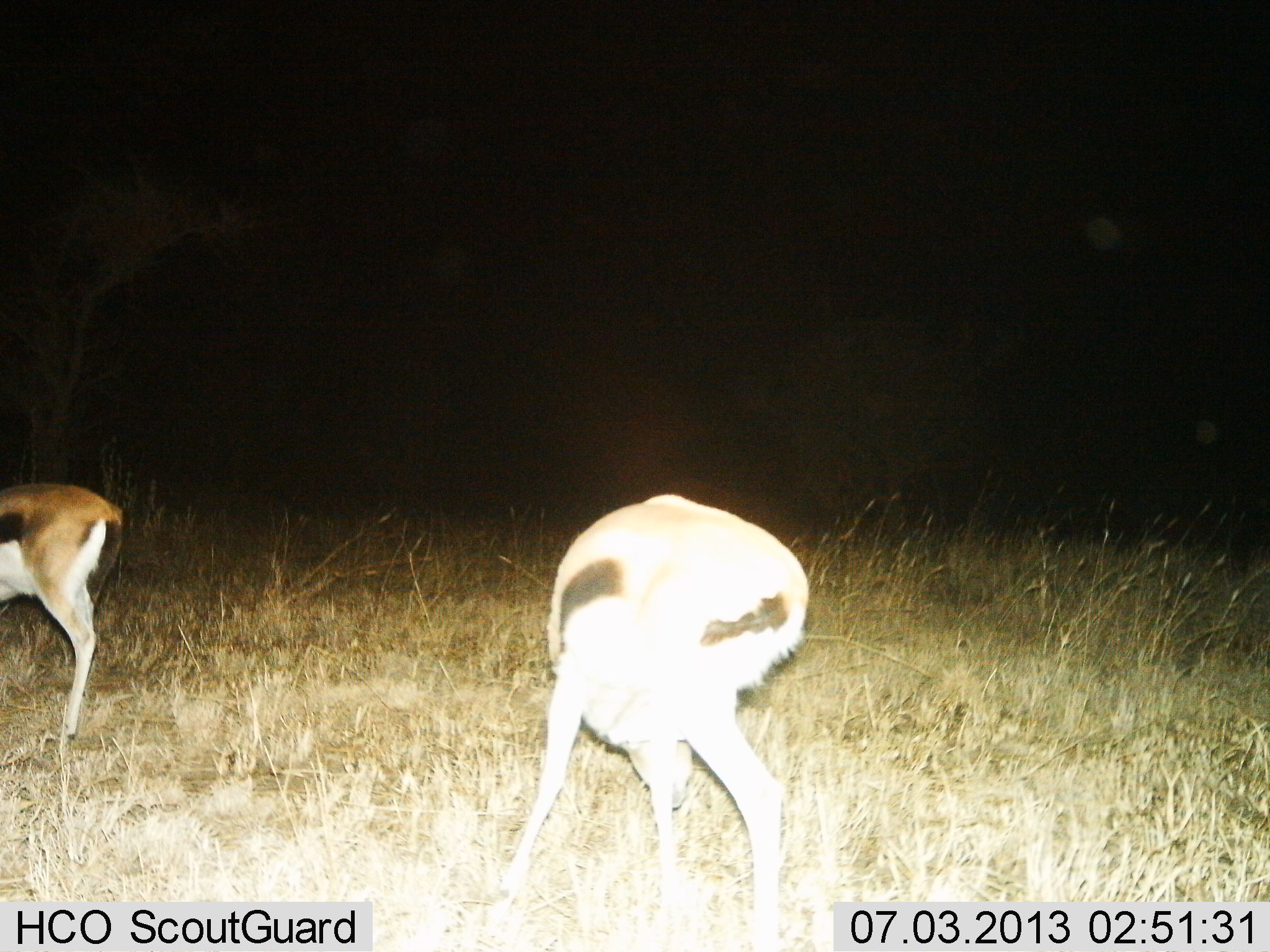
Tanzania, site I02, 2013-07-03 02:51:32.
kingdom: Animalia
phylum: Chordata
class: Mammalia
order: Artiodactyla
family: Bovidae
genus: Eudorcas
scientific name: Eudorcas thomsonii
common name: thomson's gazelle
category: gazellethomsons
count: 2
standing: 85%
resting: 5%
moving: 0%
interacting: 0%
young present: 0%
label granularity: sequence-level